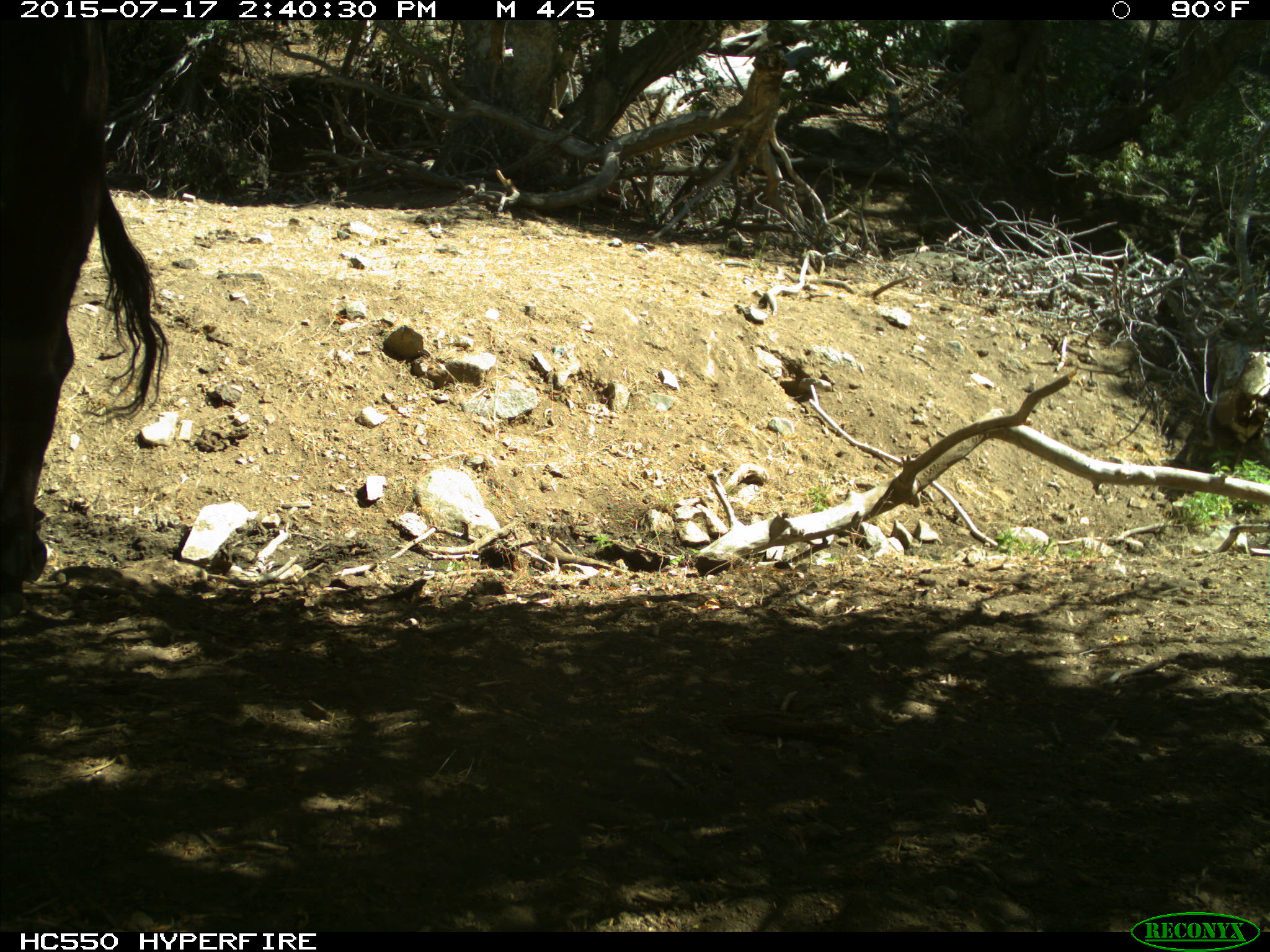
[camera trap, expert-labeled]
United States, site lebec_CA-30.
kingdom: Animalia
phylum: Chordata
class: Mammalia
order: Artiodactyla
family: Bovidae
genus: Bos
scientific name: Bos taurus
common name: domestic cow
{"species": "Bos taurus (domestic cow)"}